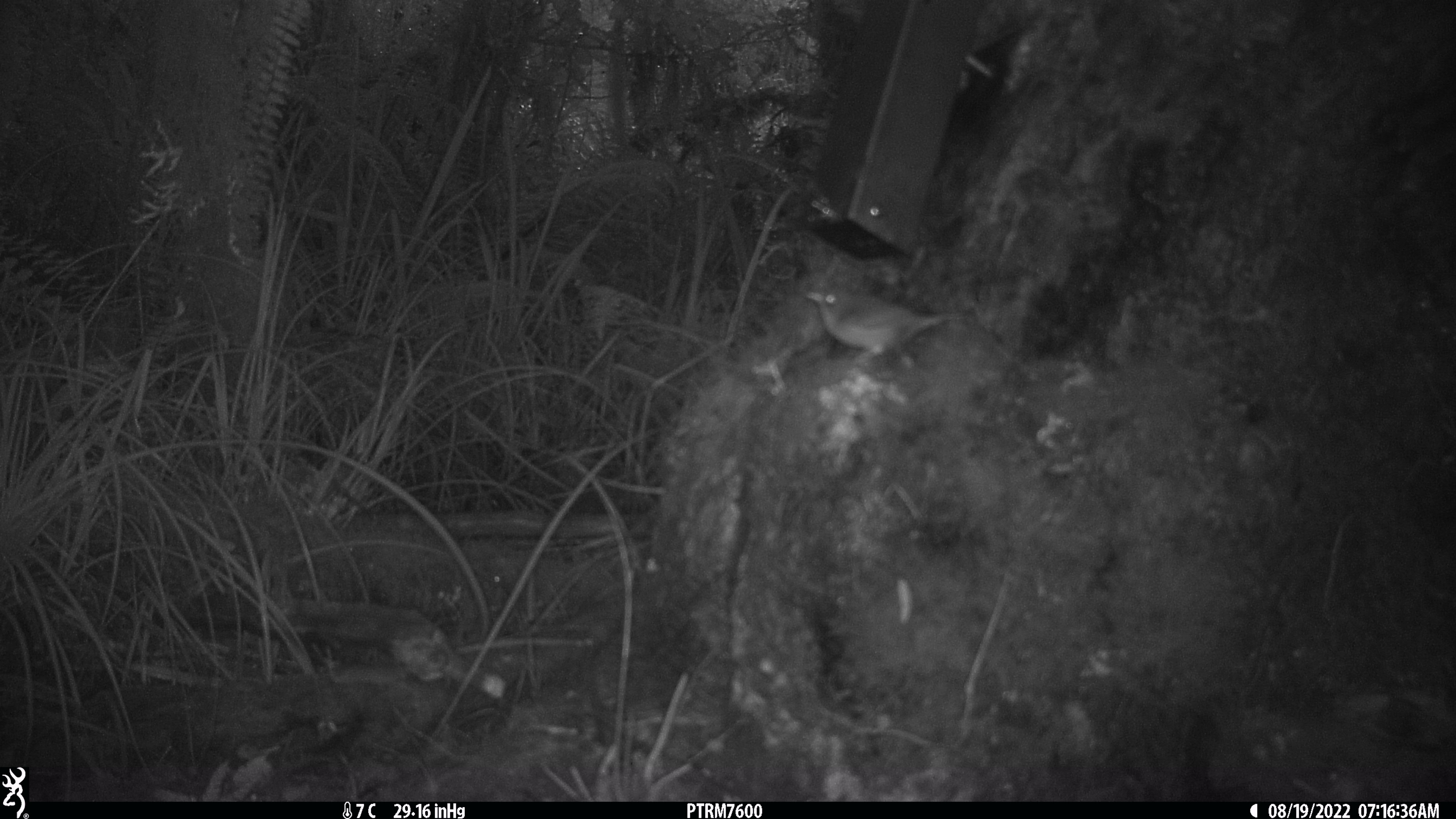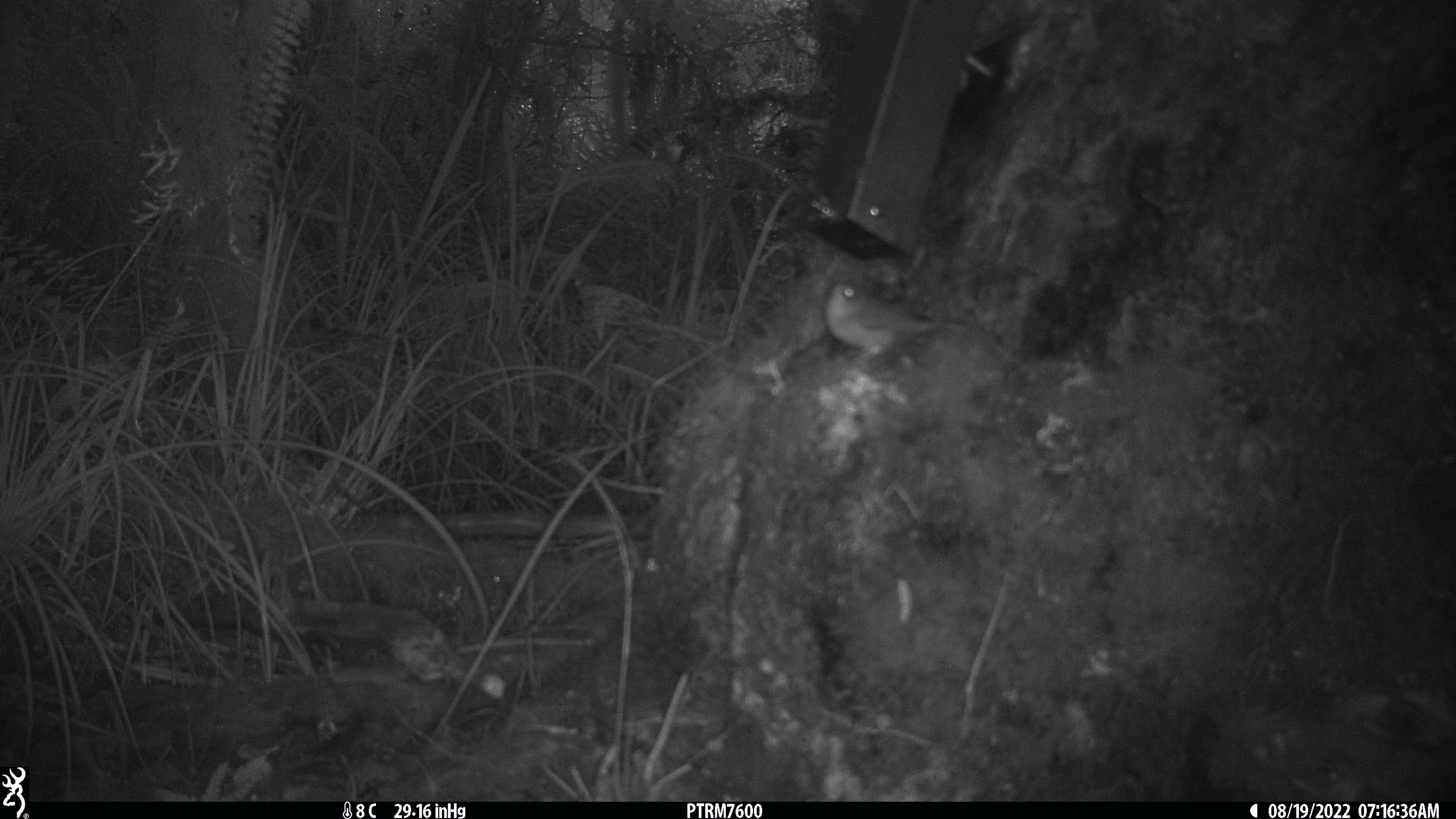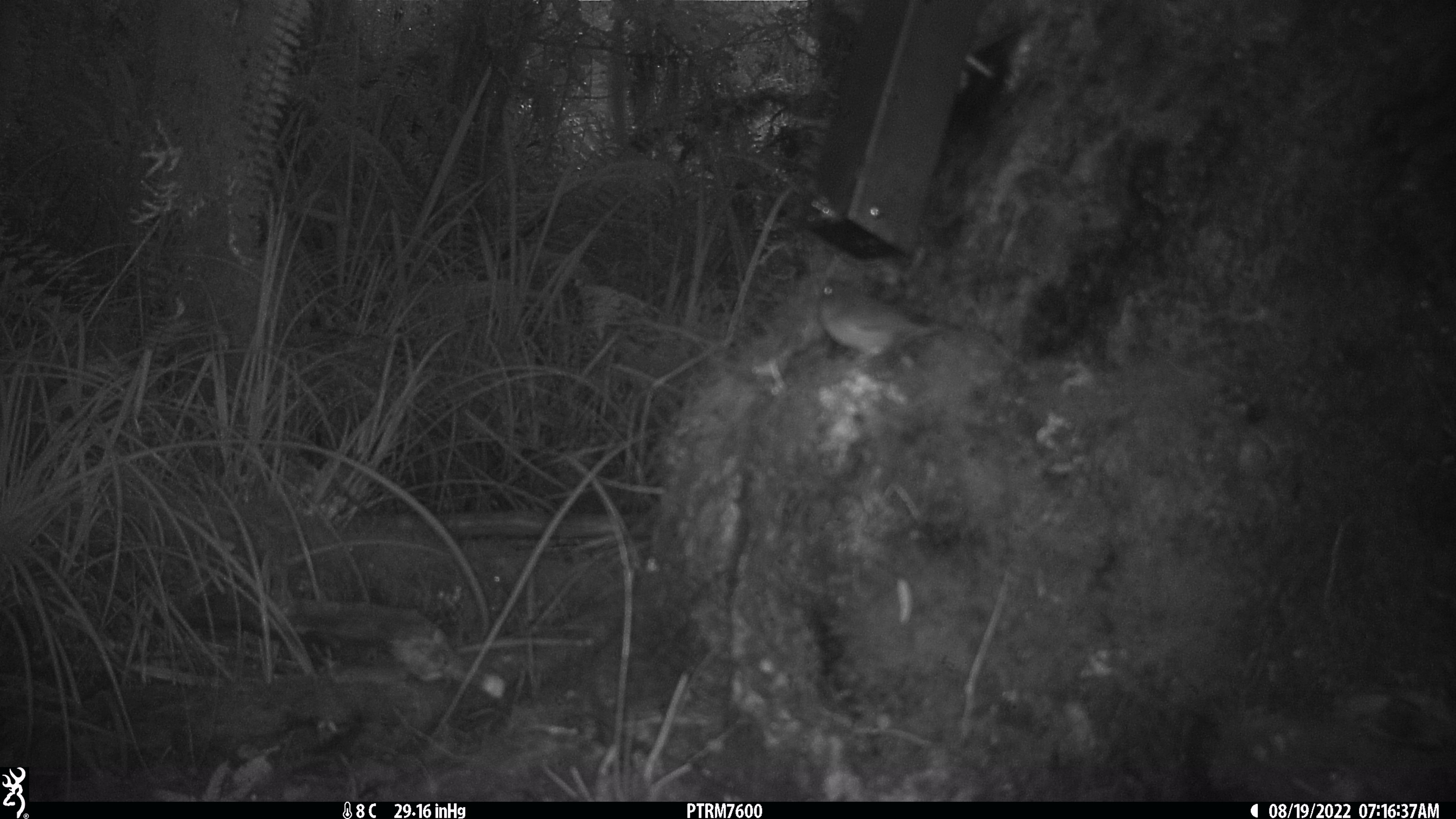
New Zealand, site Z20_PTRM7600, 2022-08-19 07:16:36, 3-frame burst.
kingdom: Animalia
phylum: Chordata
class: Aves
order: Passeriformes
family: Zosteropidae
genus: Zosterops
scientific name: Zosterops lateralis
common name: silvereye